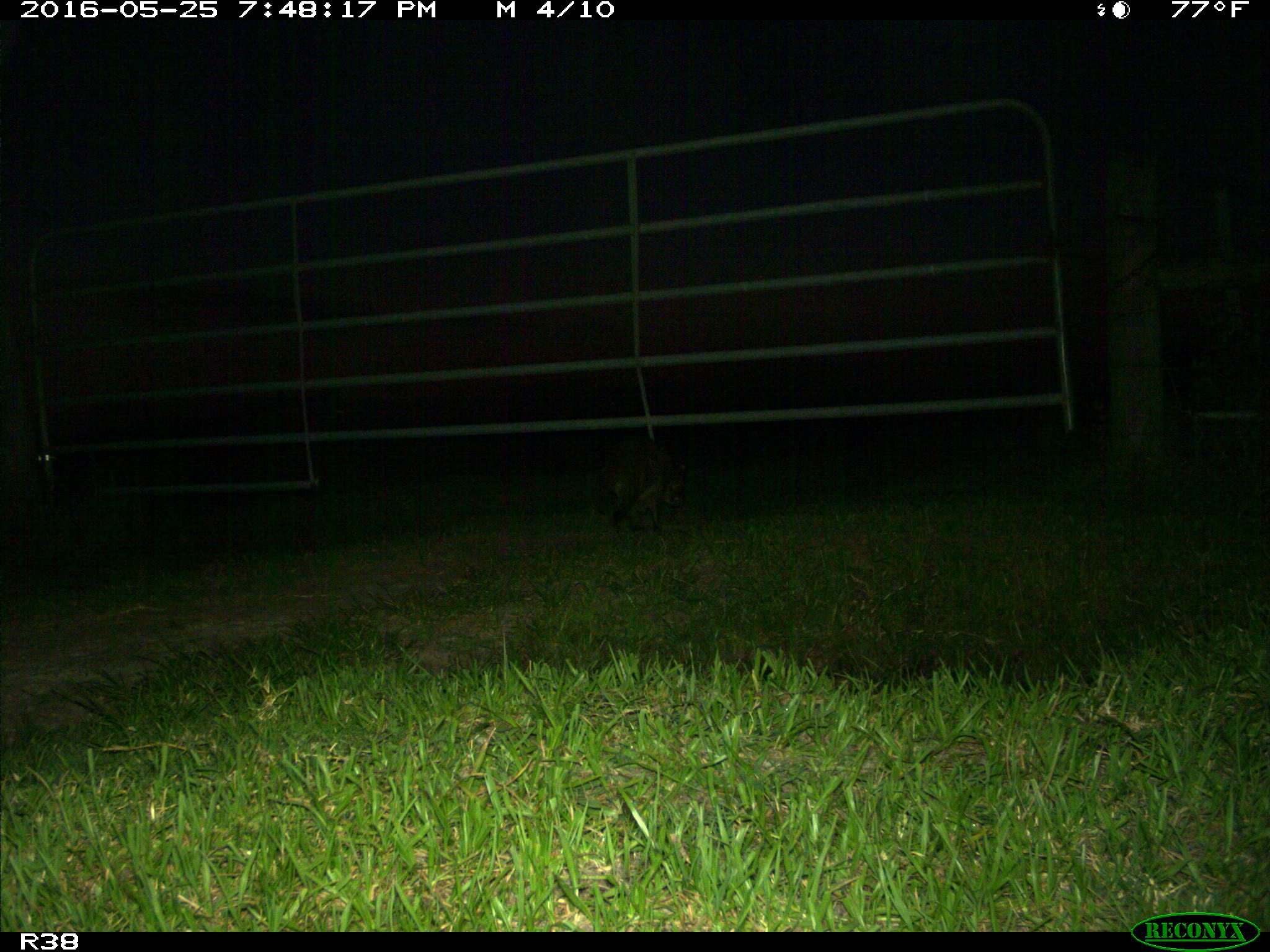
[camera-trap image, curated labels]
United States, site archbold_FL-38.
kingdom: Animalia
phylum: Chordata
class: Mammalia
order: Carnivora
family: Procyonidae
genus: Procyon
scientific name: Procyon lotor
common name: common raccoon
Procyon lotor (common raccoon).